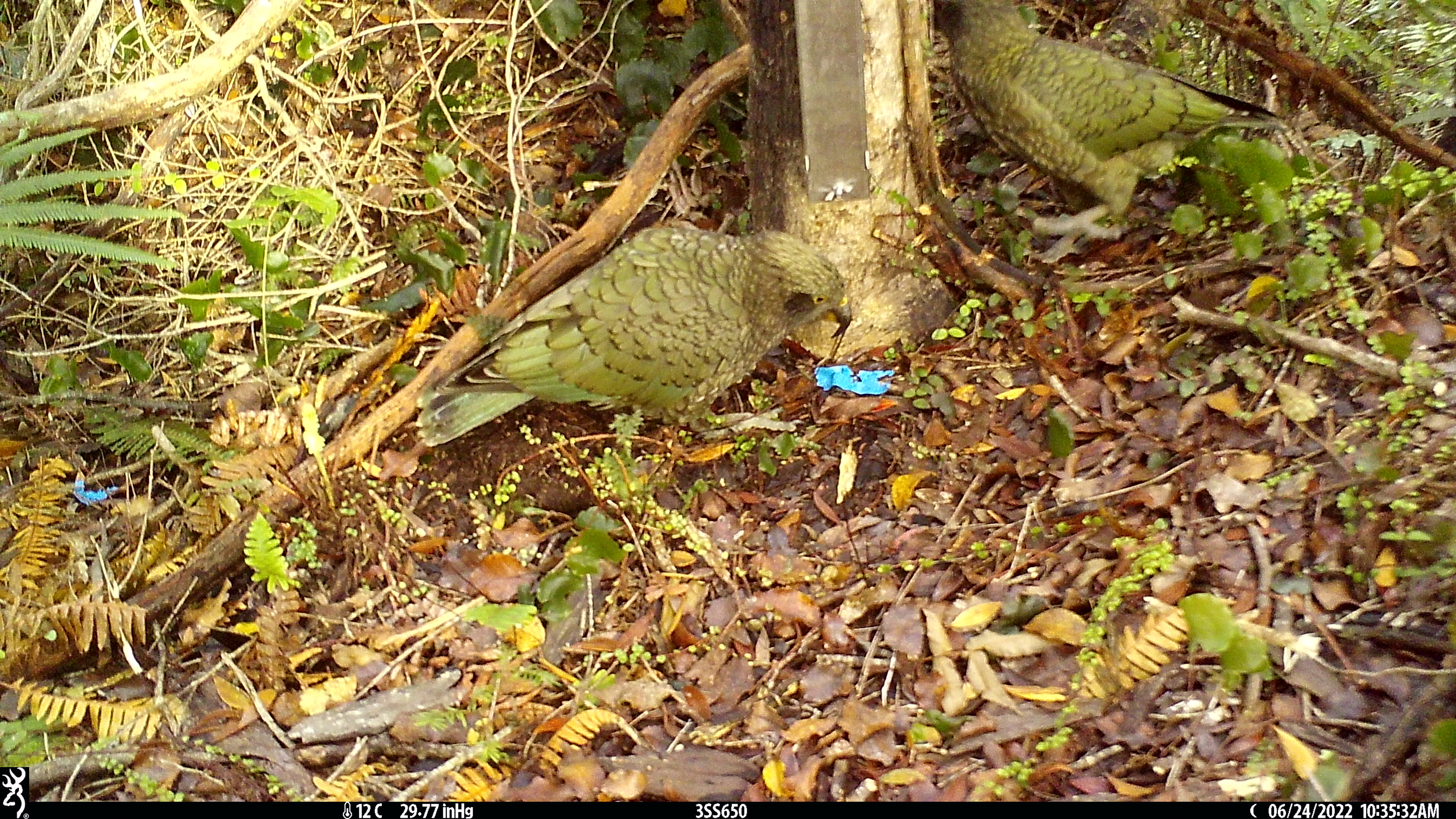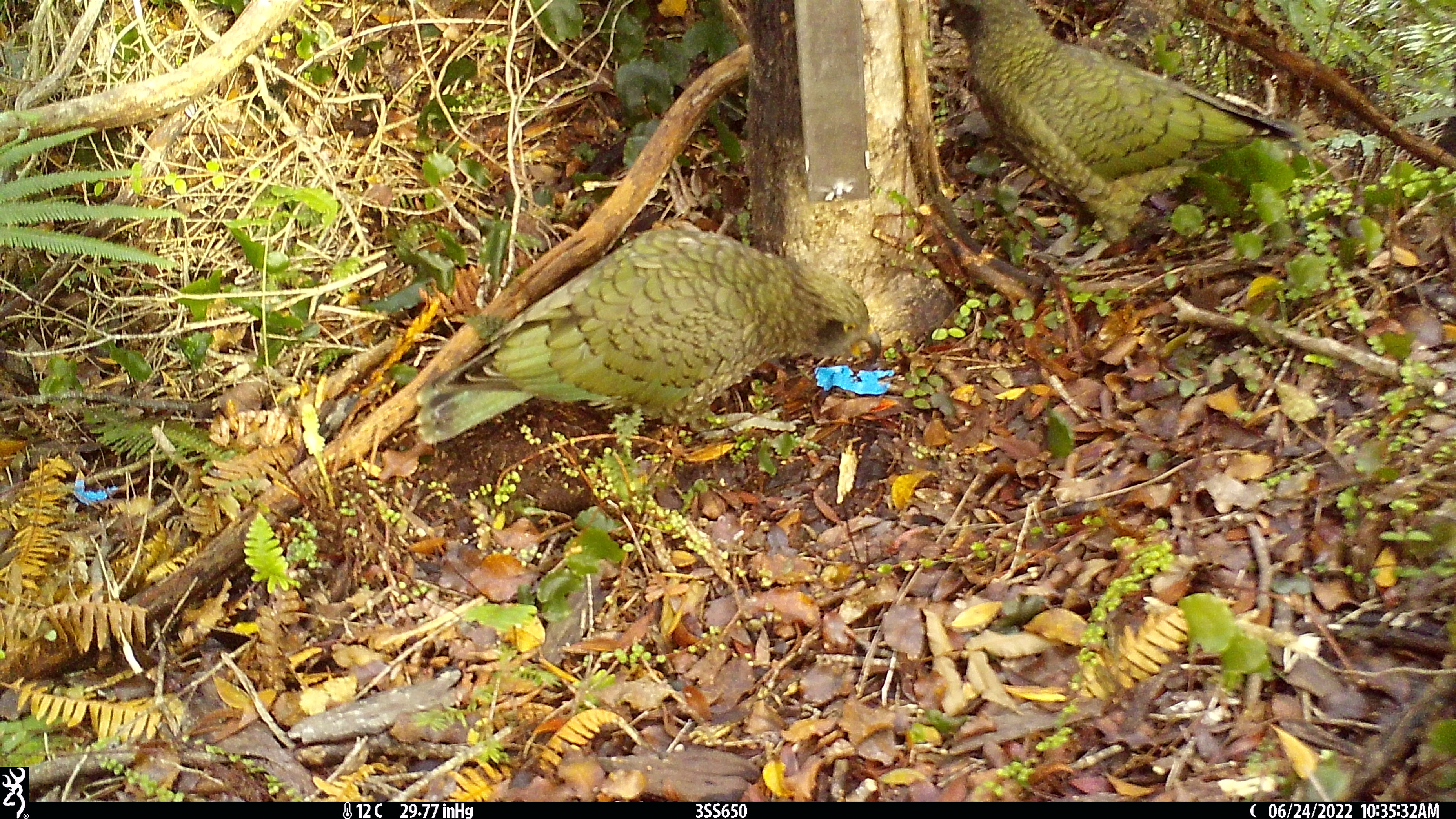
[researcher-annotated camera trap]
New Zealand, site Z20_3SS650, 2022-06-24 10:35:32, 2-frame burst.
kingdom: Animalia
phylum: Chordata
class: Aves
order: Psittaciformes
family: Strigopidae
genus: Nestor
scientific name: Nestor notabilis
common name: kea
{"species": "kea (Nestor notabilis)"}